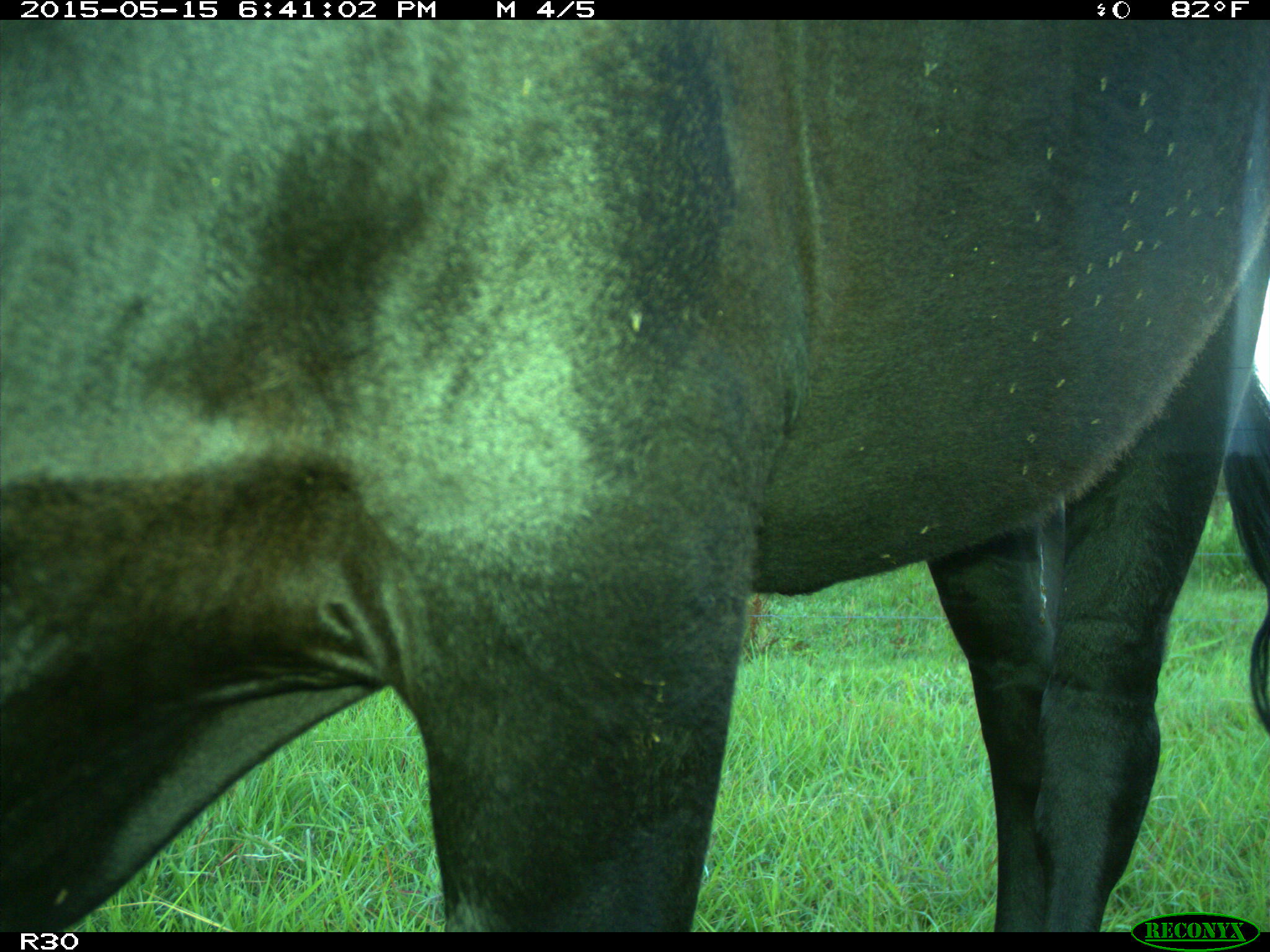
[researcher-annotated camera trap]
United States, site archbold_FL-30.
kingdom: Animalia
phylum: Chordata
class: Mammalia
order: Artiodactyla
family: Bovidae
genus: Bos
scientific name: Bos taurus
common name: domestic cow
Bos taurus (domestic cow).